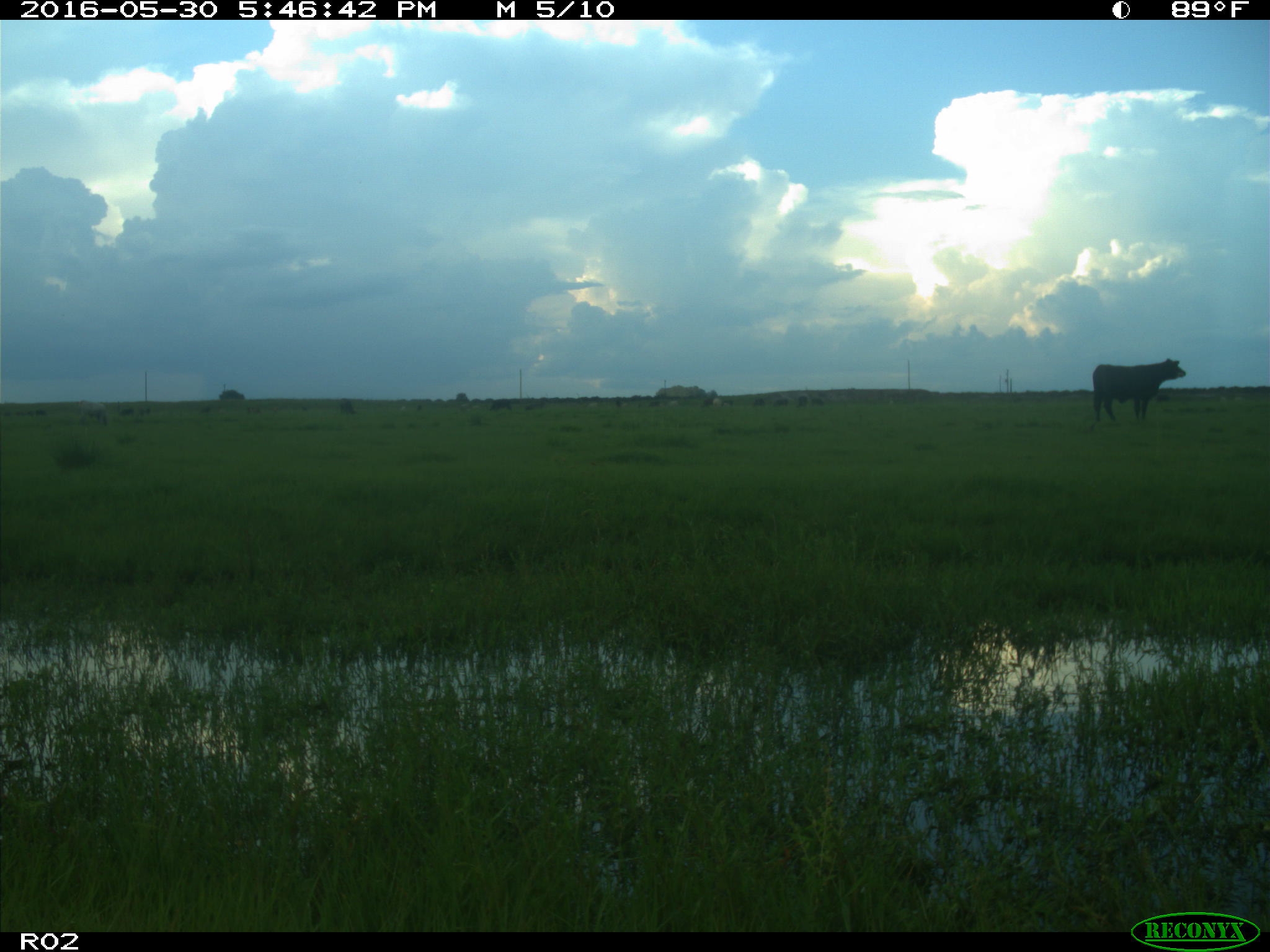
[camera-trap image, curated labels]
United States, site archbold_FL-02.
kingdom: Animalia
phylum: Chordata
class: Mammalia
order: Artiodactyla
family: Bovidae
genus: Bos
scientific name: Bos taurus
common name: domestic cow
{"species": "Bos taurus (domestic cow)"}